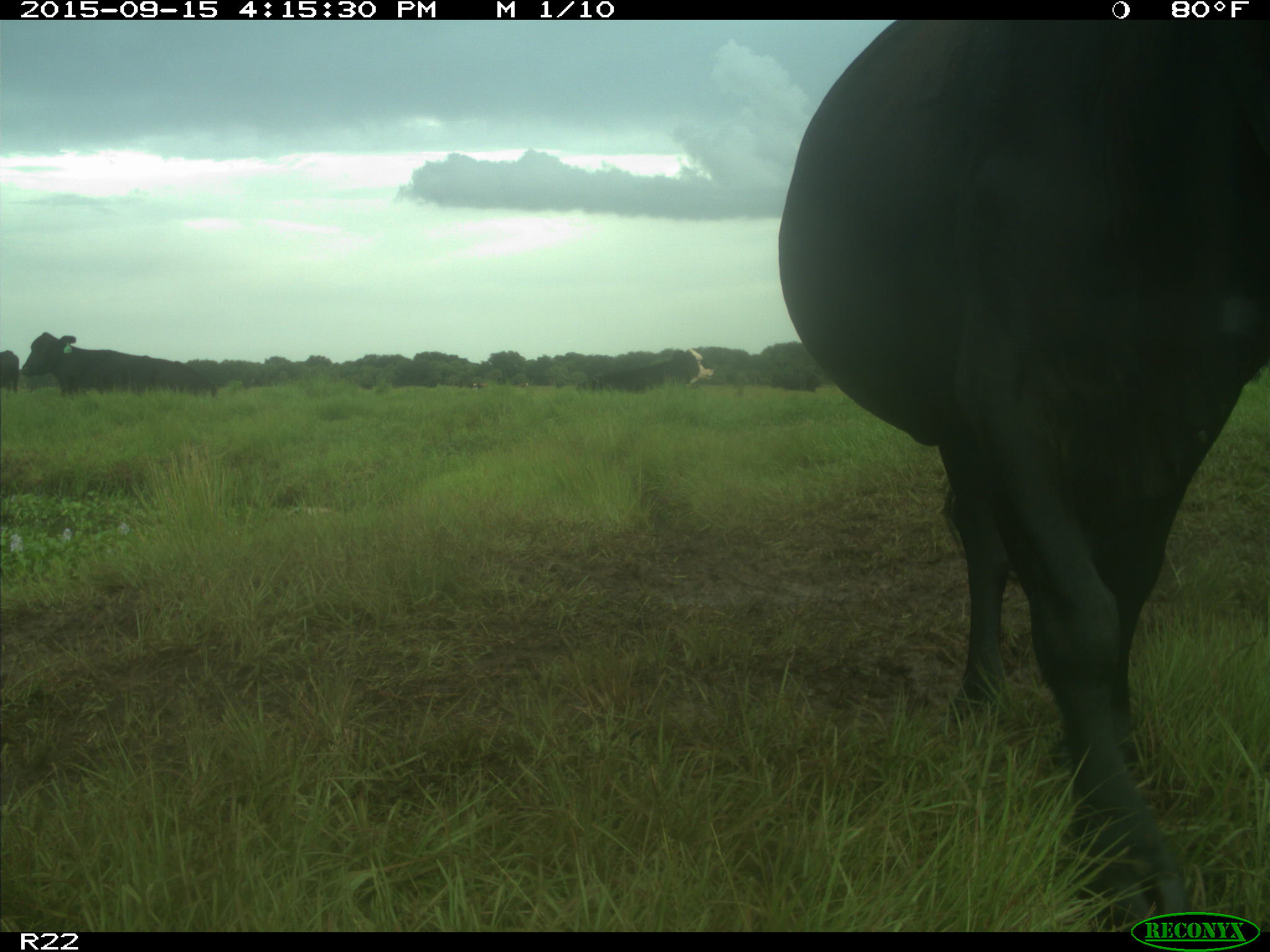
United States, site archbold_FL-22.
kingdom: Animalia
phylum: Chordata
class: Mammalia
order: Artiodactyla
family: Bovidae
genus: Bos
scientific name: Bos taurus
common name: domestic cow